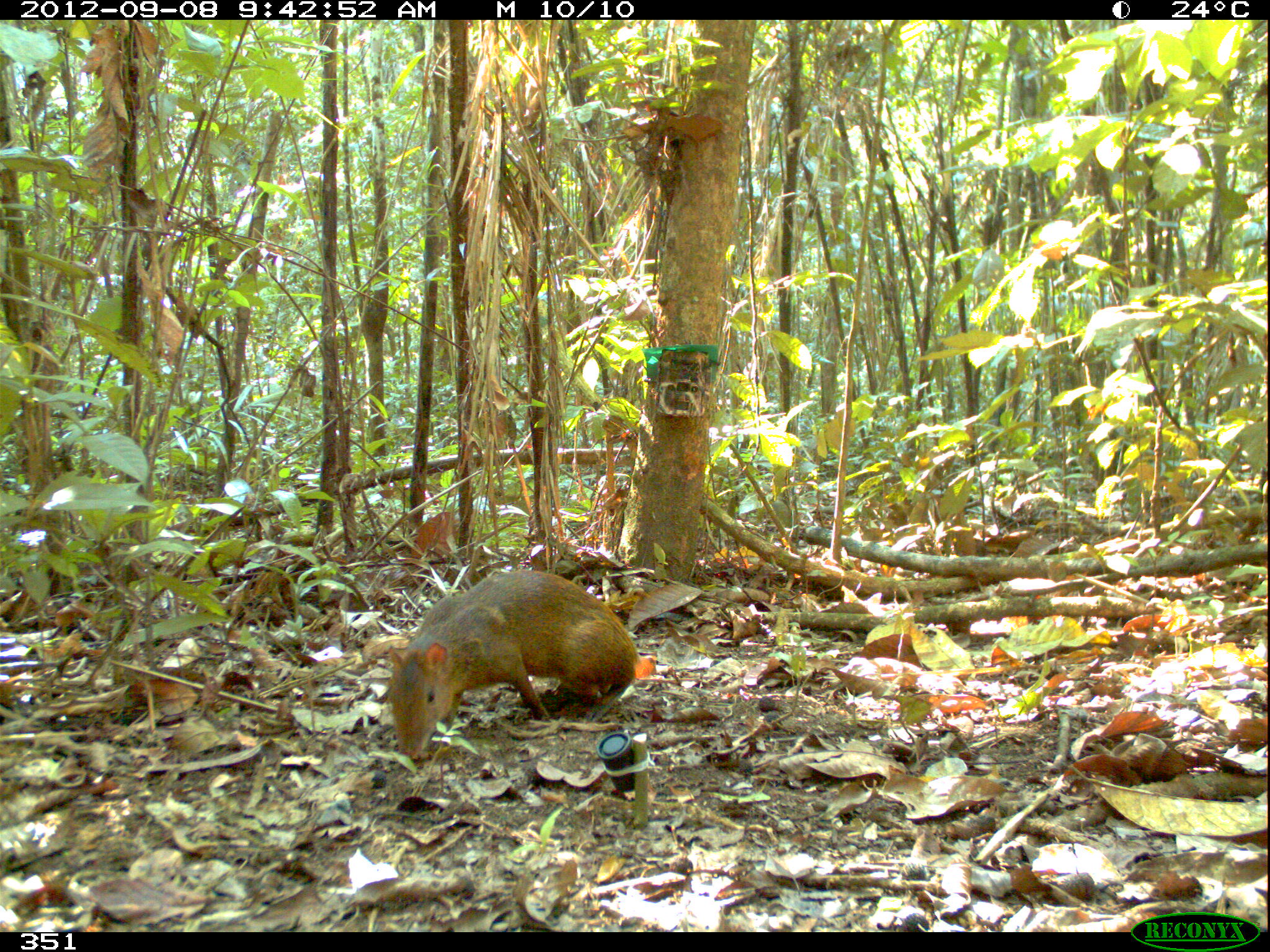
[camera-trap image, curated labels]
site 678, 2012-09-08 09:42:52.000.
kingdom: Animalia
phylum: Chordata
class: Mammalia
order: Rodentia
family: Dasyproctidae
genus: Dasyprocta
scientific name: Dasyprocta punctata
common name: central american agouti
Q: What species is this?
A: Dasyprocta punctata (central american agouti).